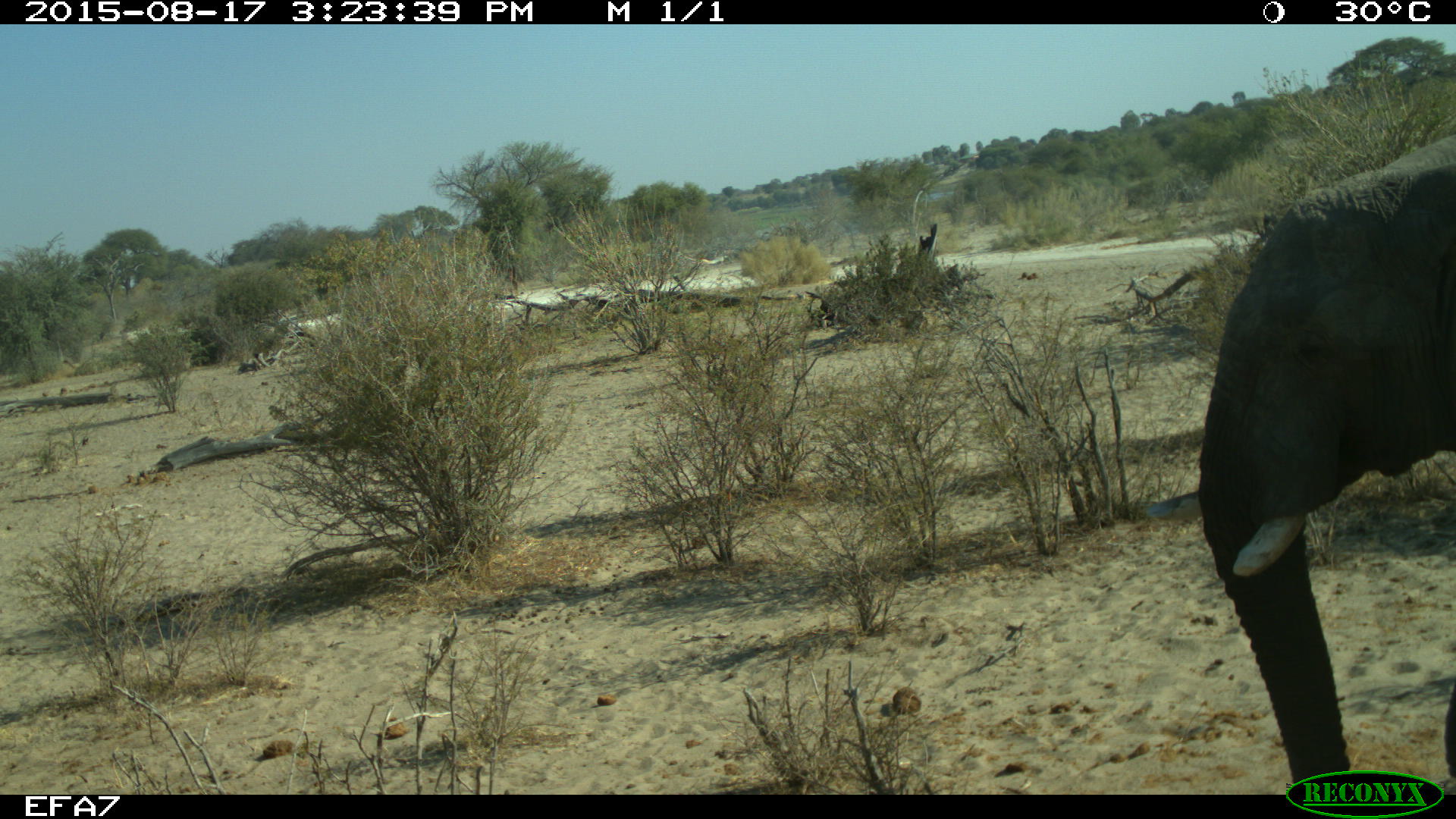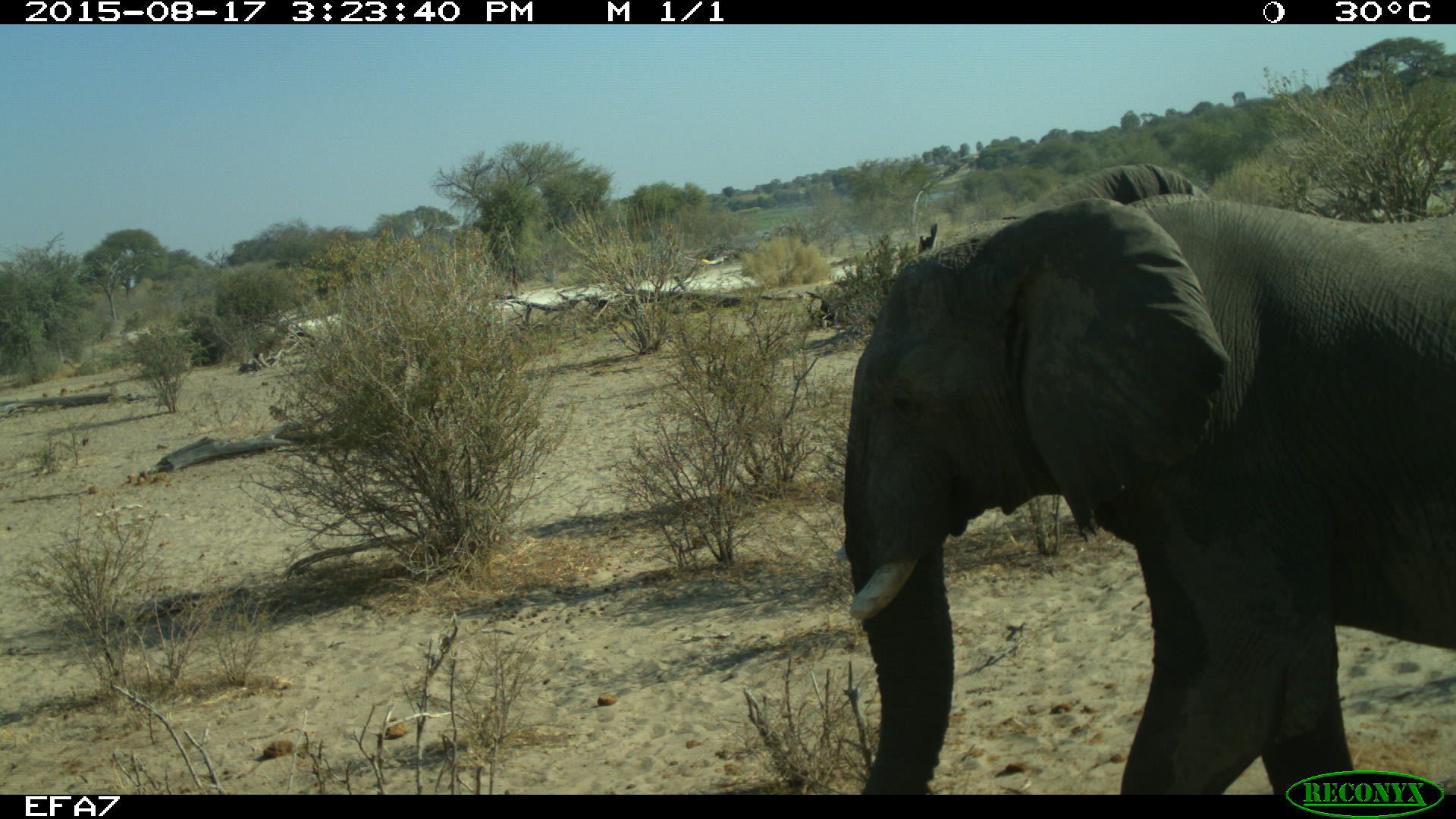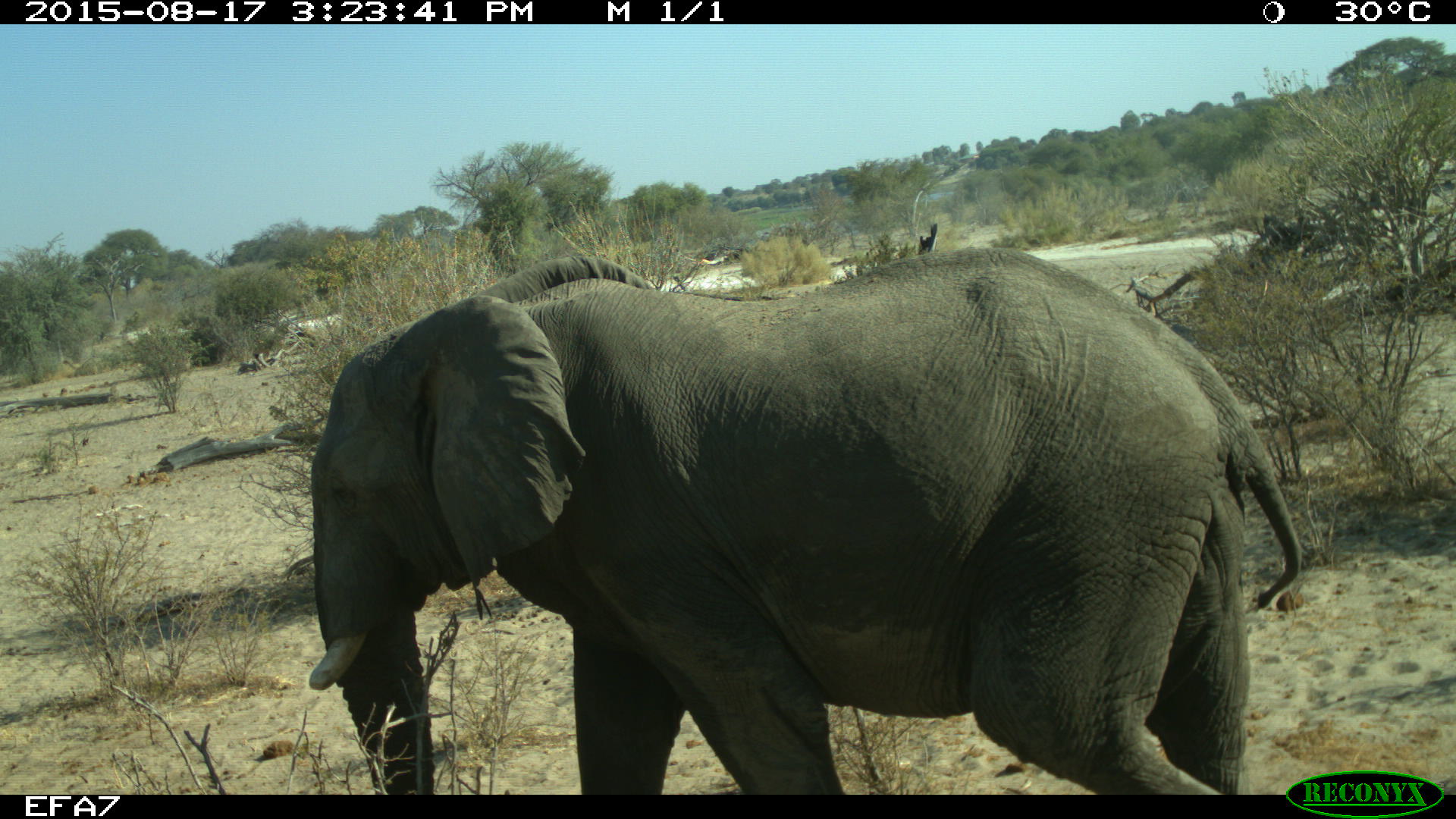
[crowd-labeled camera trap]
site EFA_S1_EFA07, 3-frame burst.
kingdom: Animalia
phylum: Chordata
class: Mammalia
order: Proboscidea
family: Elephantidae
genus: Loxodonta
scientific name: Loxodonta africana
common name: african bush elephant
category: elephant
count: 1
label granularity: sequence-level